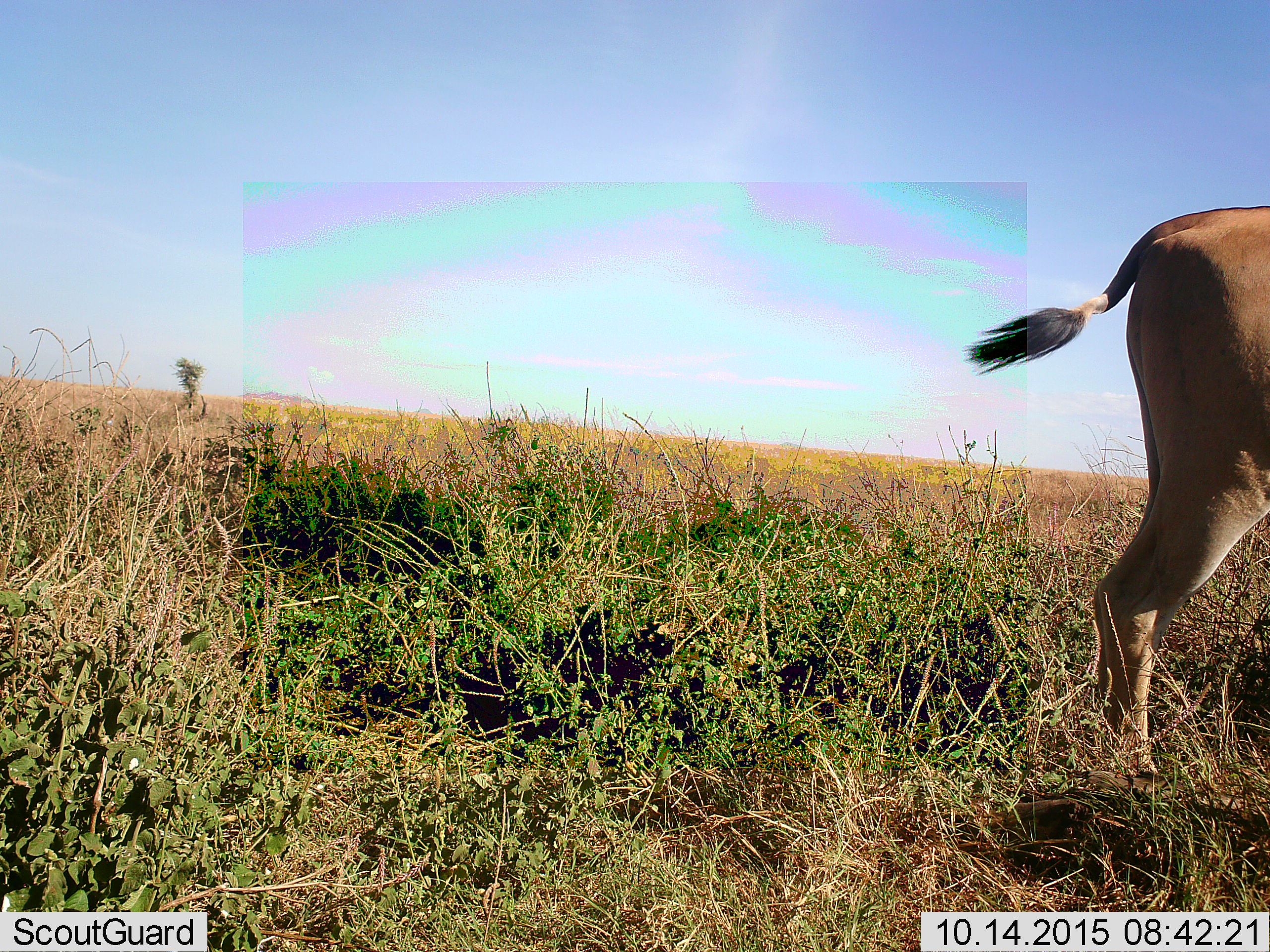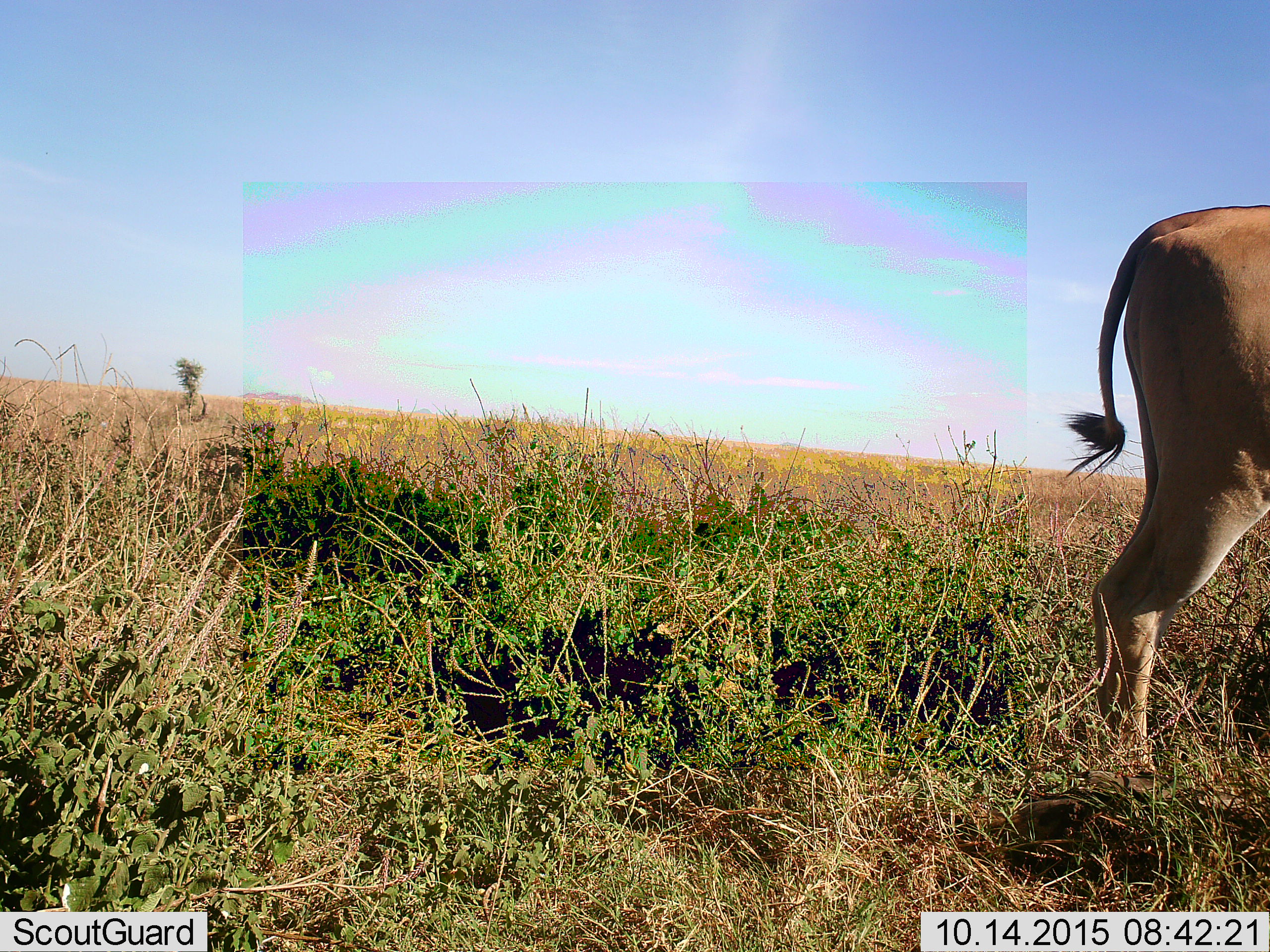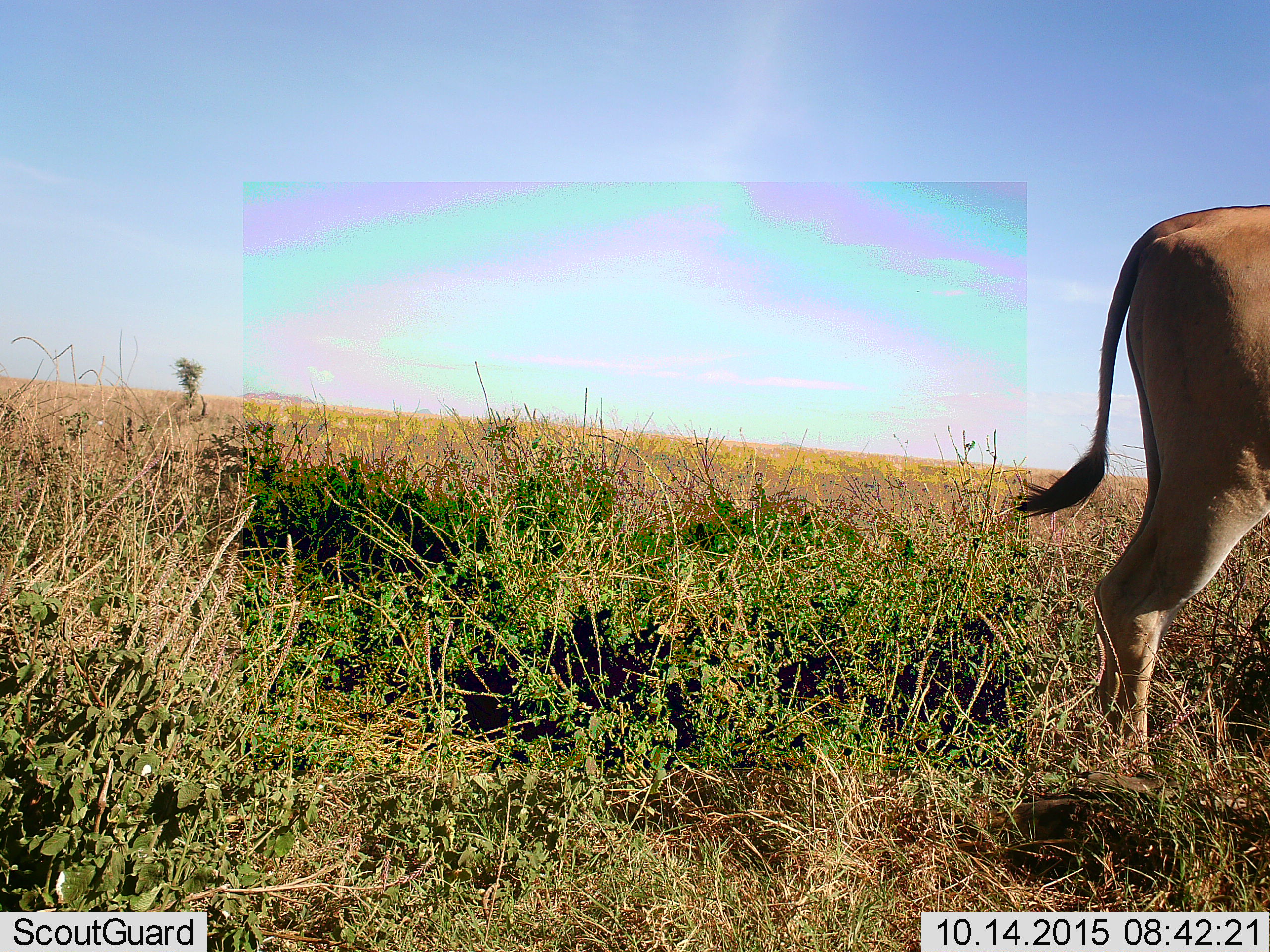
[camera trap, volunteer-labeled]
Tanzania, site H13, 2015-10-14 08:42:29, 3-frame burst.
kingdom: Animalia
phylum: Chordata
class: Mammalia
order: Artiodactyla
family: Bovidae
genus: Tragelaphus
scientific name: Tragelaphus oryx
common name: eland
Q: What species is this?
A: Eland (Tragelaphus oryx).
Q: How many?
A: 1.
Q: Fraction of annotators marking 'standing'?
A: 75%.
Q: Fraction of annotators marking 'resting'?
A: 0%.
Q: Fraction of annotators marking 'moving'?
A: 25%.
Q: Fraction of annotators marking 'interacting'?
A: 0%.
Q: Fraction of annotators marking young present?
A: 0%.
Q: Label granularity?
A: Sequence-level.